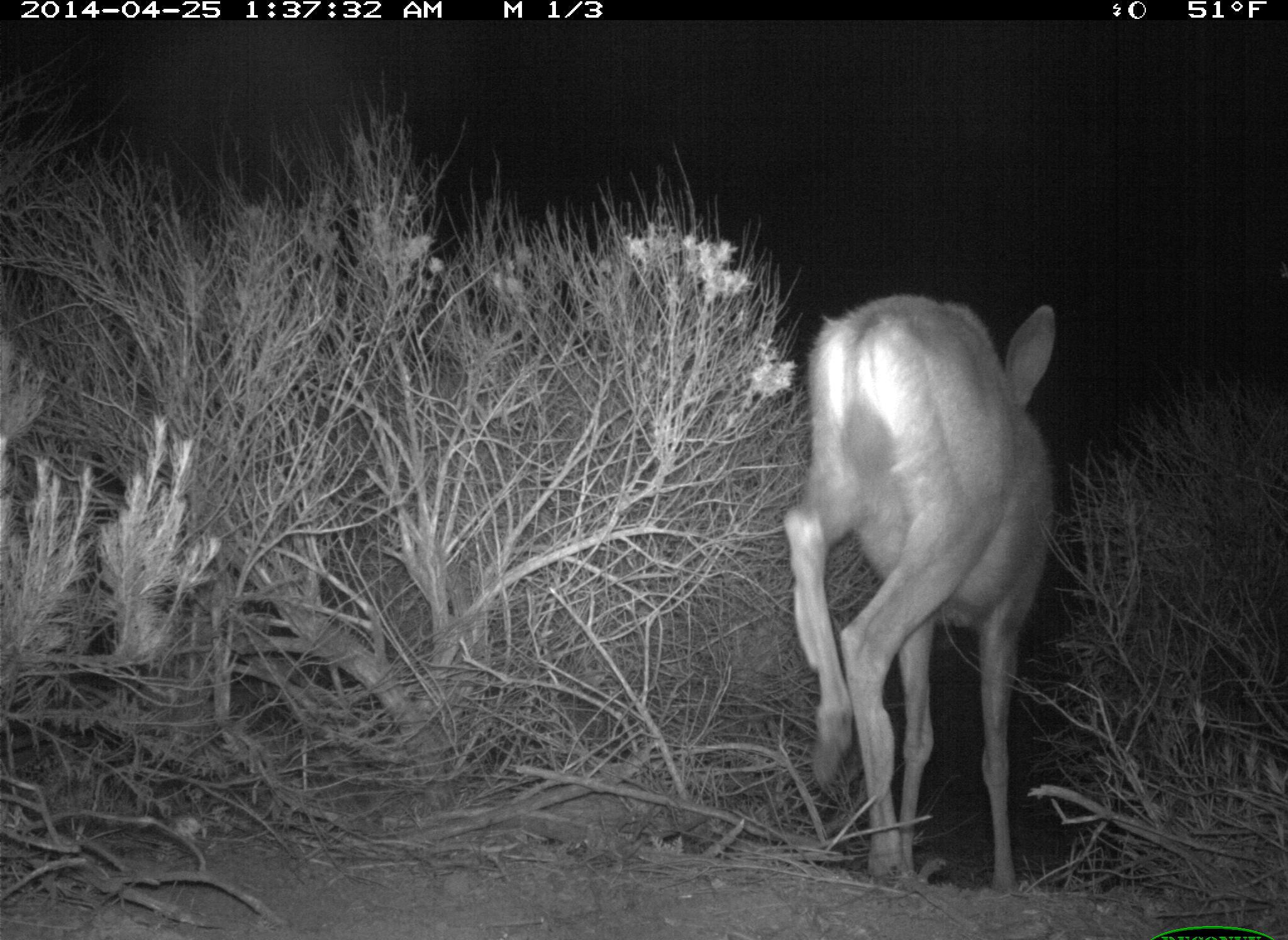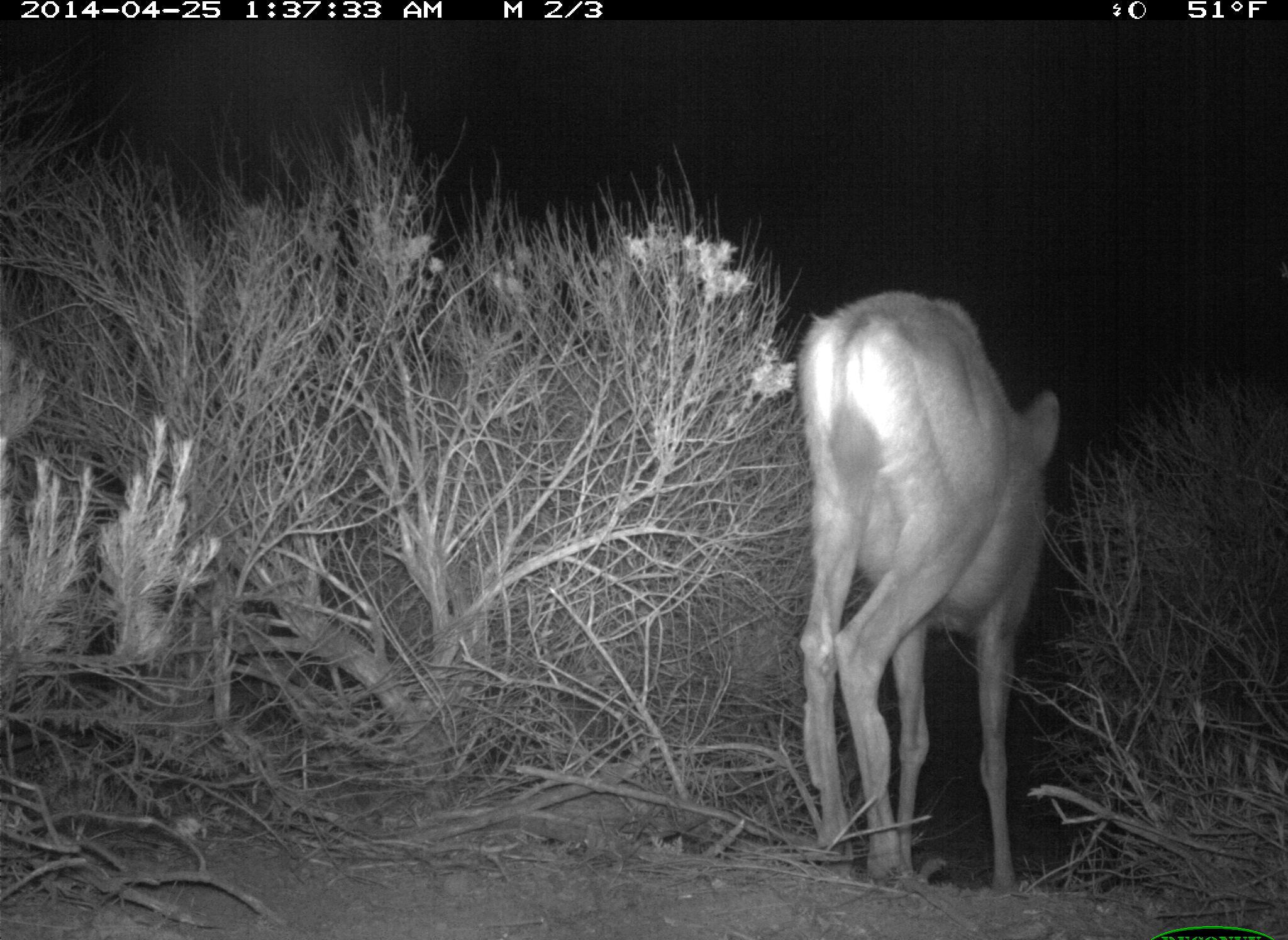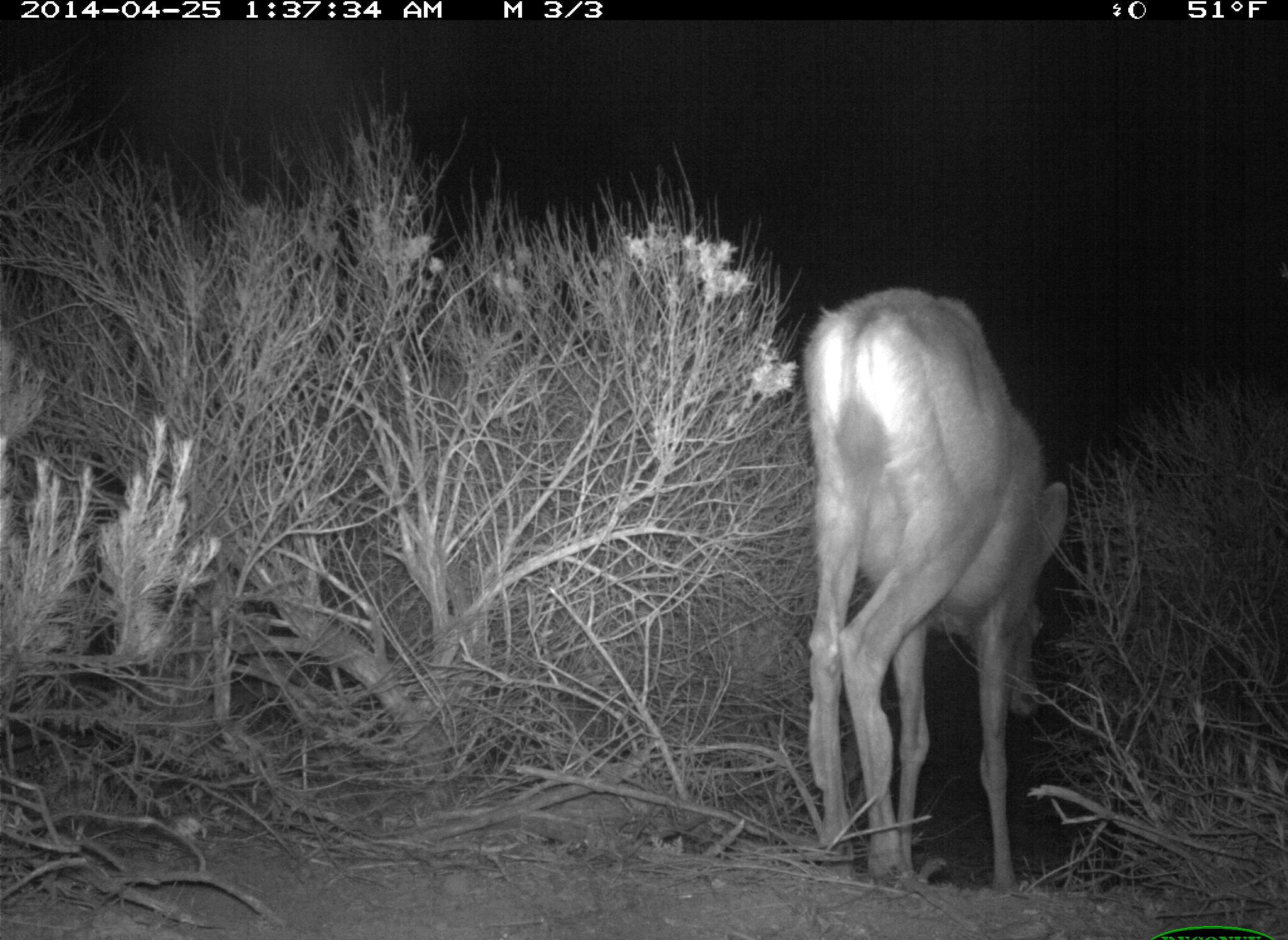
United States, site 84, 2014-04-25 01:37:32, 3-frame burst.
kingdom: Animalia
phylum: Chordata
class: Mammalia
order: Artiodactyla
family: Cervidae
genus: Odocoileus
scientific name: Odocoileus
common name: deer